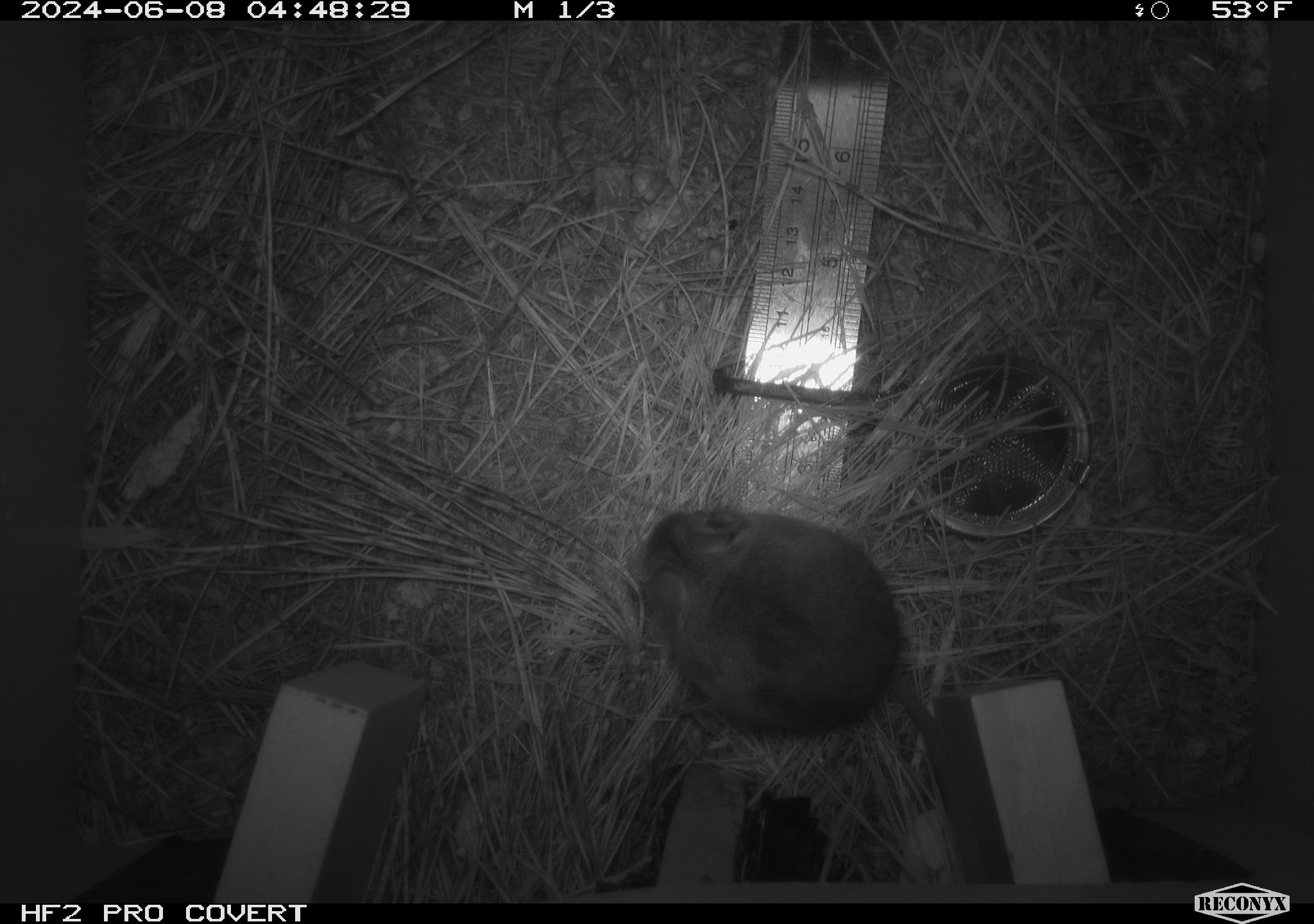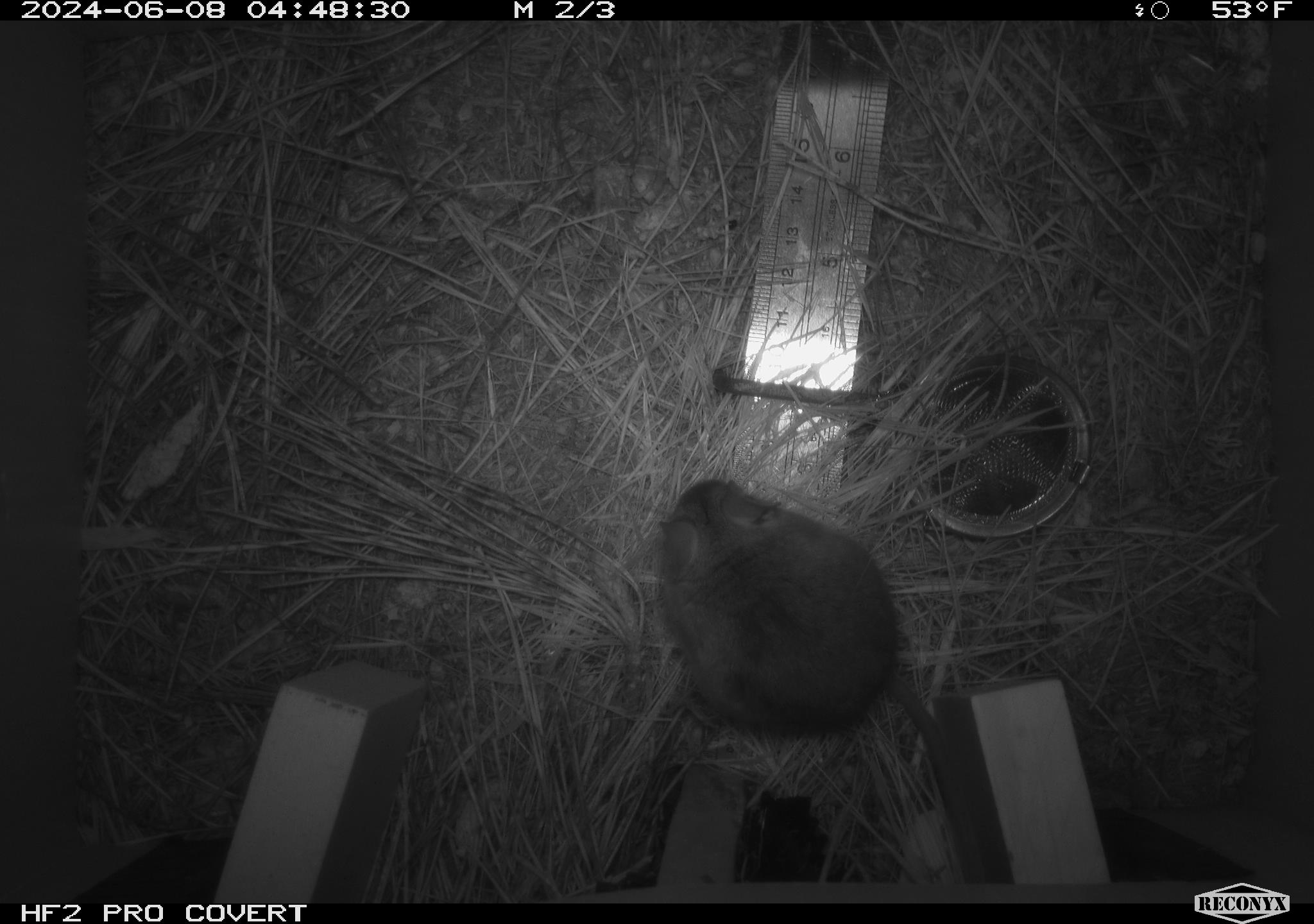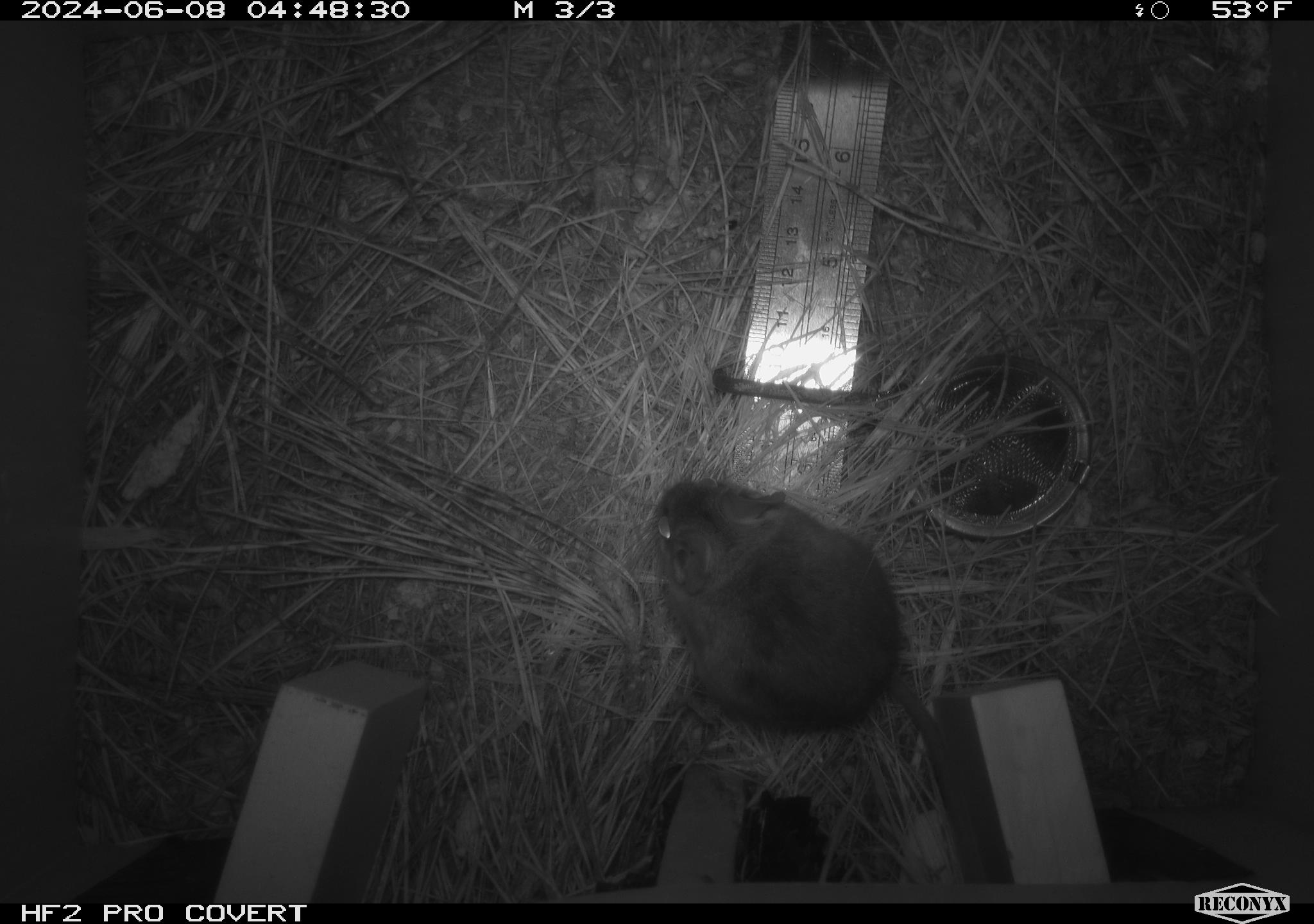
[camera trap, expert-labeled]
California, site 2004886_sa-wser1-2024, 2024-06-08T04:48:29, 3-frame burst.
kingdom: Animalia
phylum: Chordata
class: Mammalia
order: Rodentia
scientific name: Rodentia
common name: mouse species